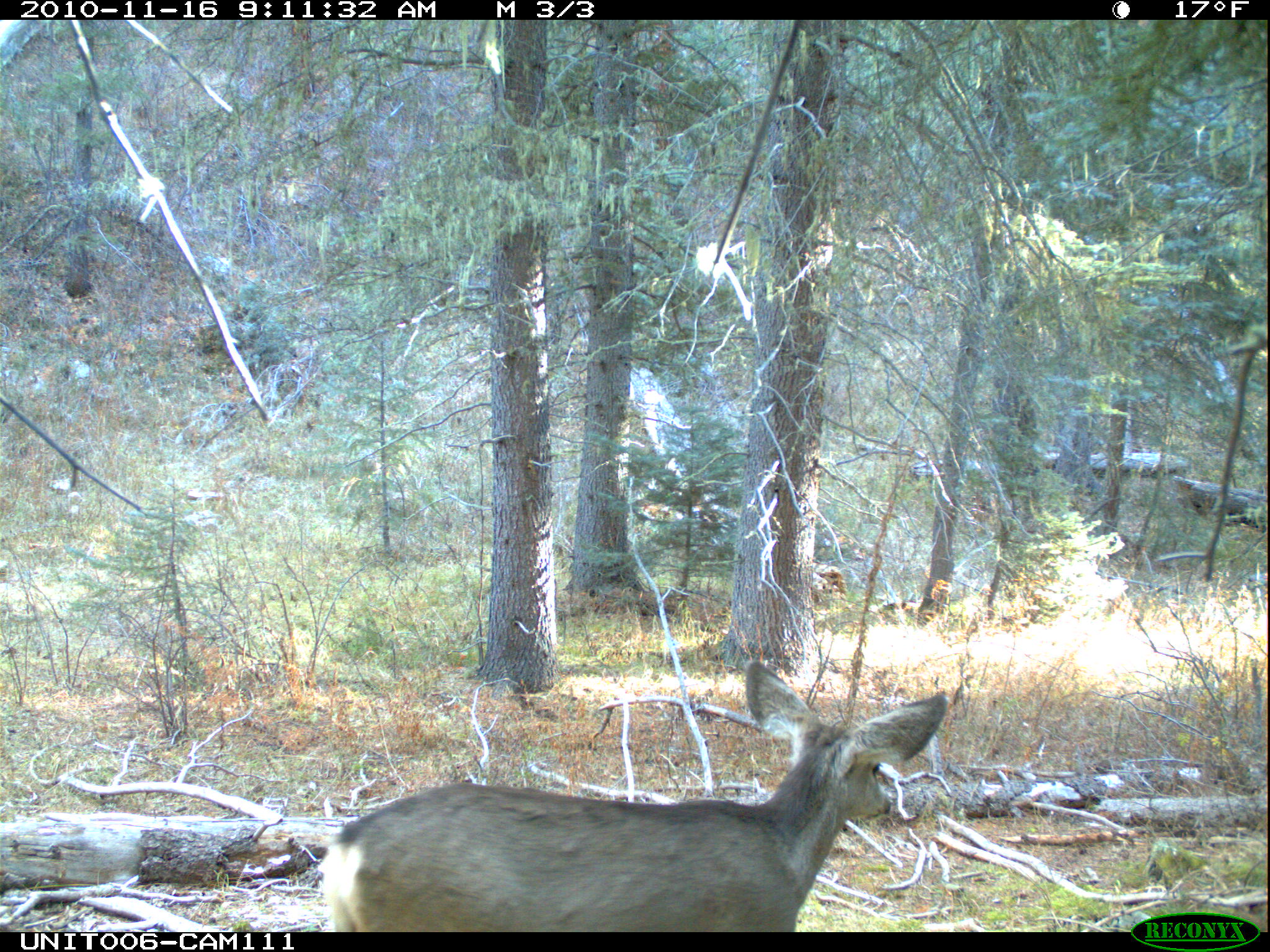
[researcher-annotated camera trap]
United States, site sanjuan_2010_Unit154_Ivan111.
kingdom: Animalia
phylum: Chordata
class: Mammalia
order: Artiodactyla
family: Cervidae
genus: Odocoileus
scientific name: Odocoileus hemionus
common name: mule deer